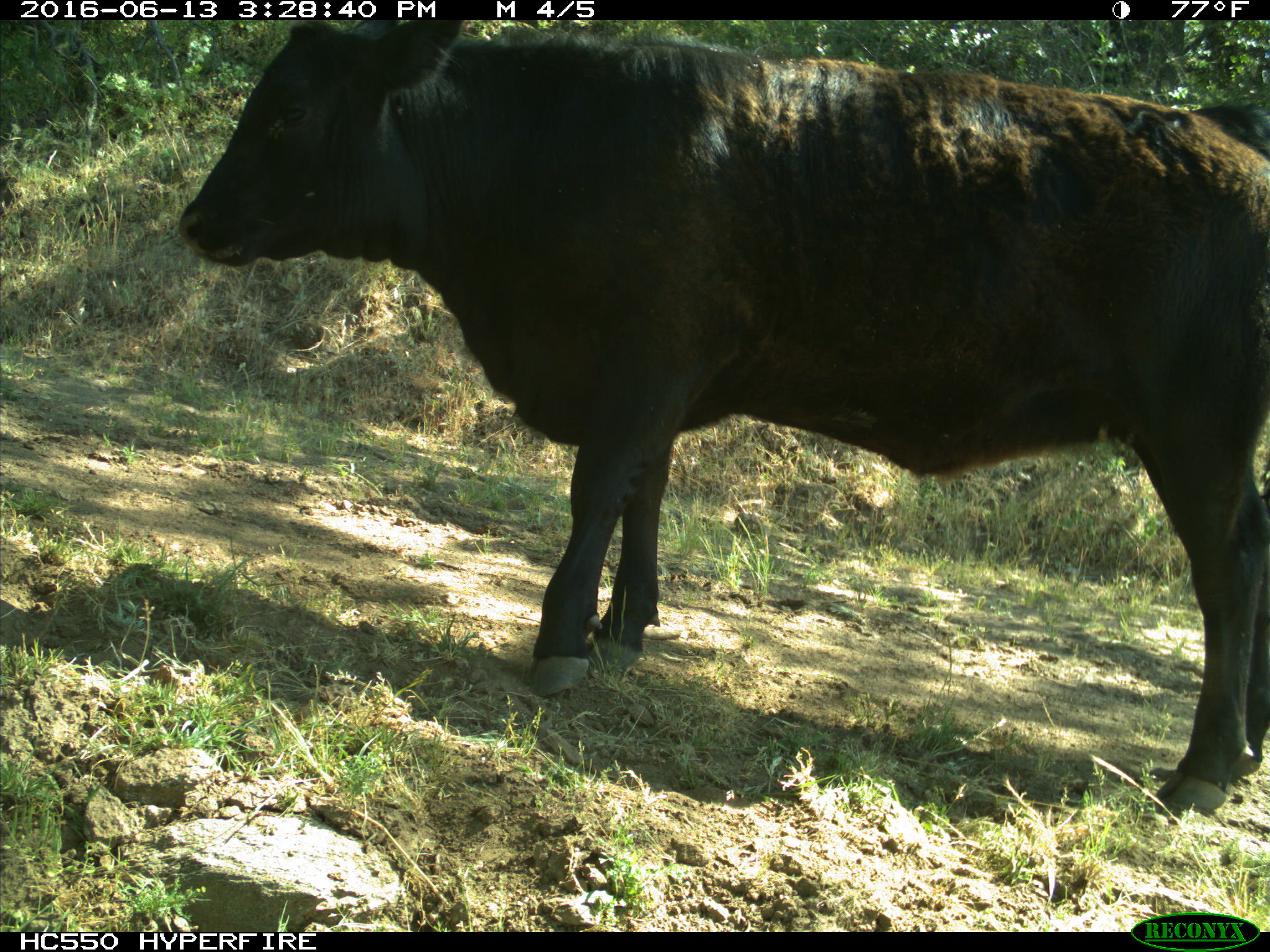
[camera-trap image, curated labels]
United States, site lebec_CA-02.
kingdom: Animalia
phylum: Chordata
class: Mammalia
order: Artiodactyla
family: Bovidae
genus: Bos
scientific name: Bos taurus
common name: domestic cow